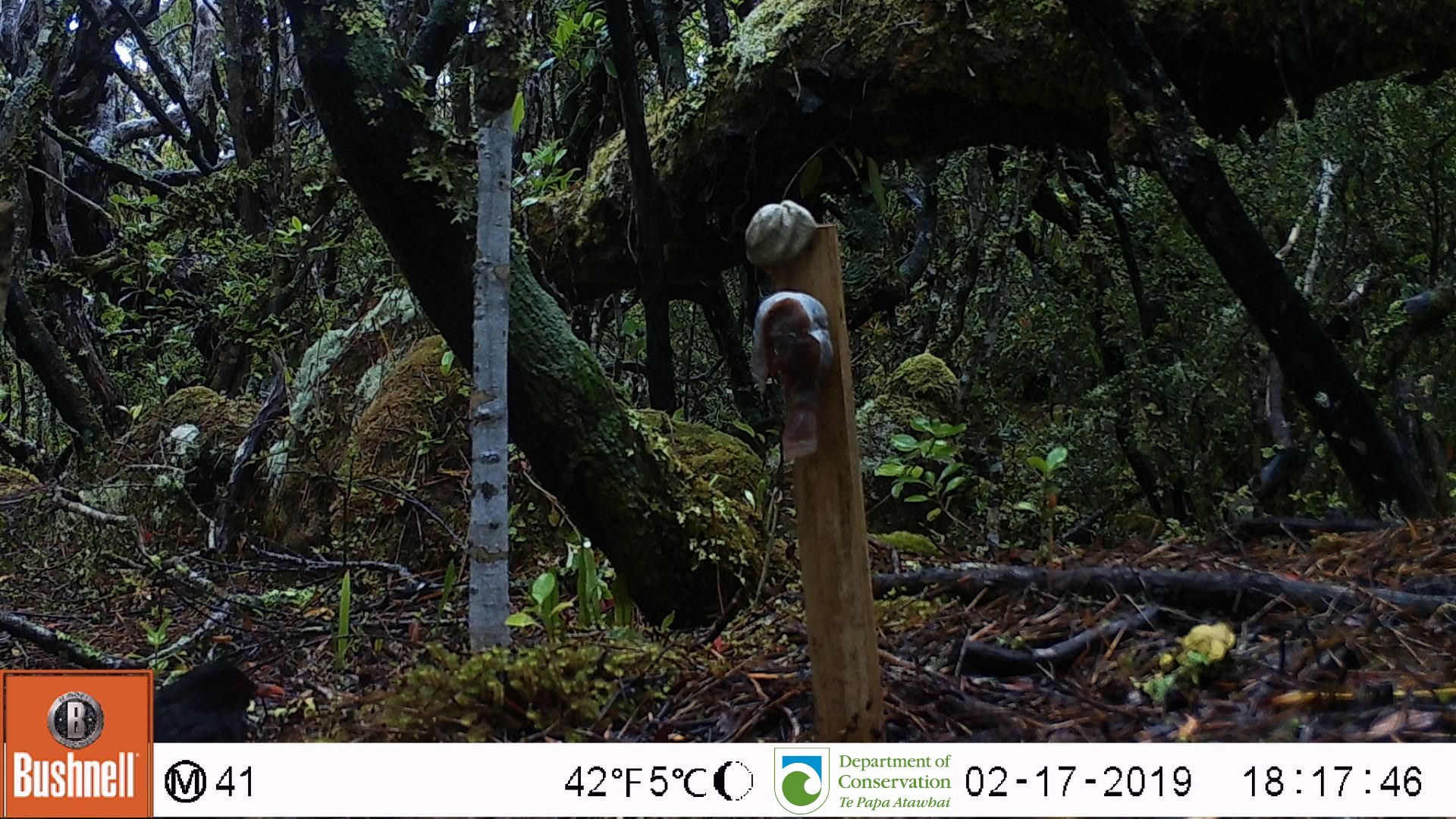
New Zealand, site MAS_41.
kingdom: Animalia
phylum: Chordata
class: Aves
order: Passeriformes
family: Turdidae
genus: Turdus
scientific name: Turdus merula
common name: eurasian blackbird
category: blackbird